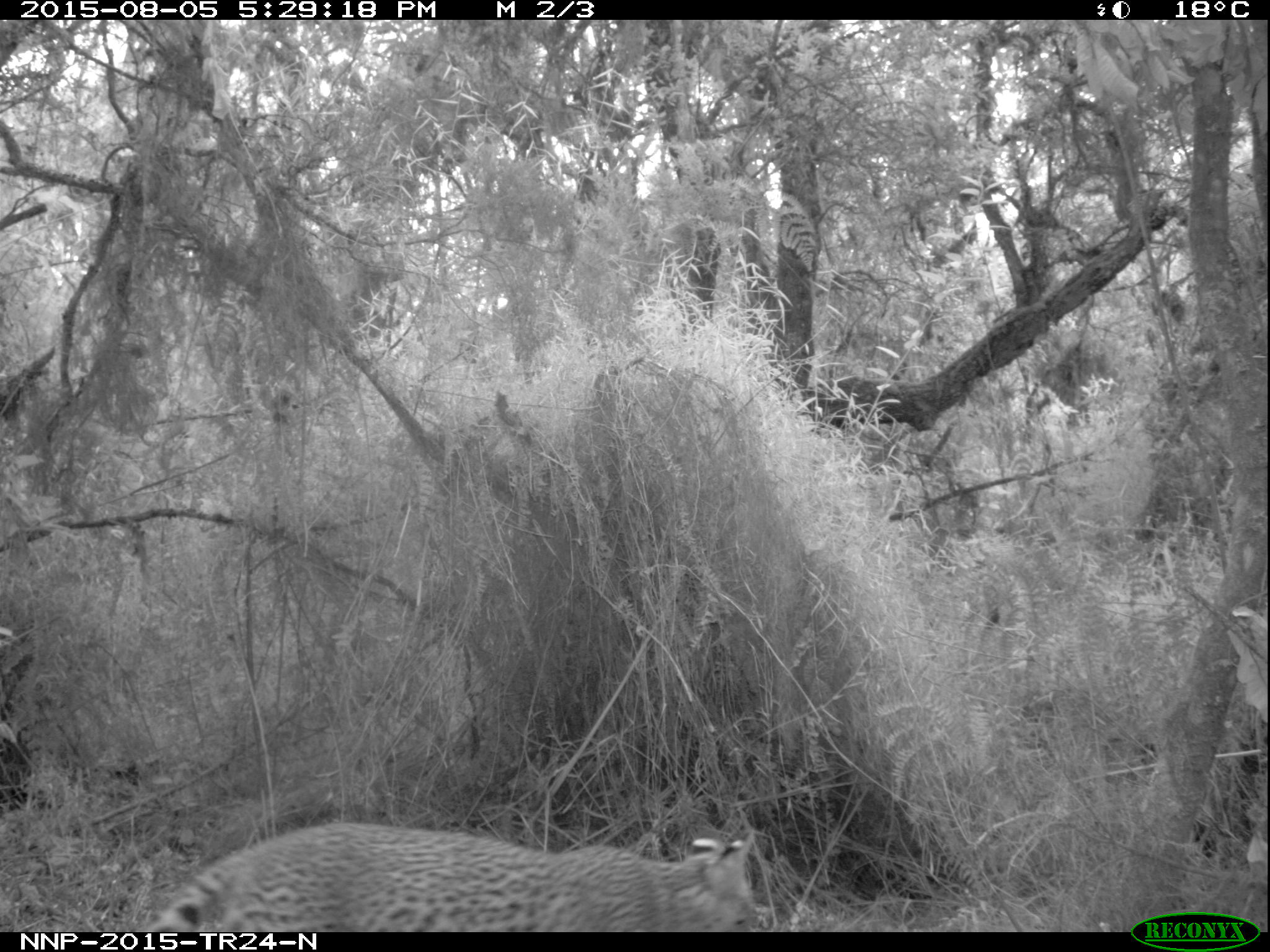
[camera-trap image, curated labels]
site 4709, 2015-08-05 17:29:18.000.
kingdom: Animalia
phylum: Chordata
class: Mammalia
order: Carnivora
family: Felidae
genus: Leptailurus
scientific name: Leptailurus serval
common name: serval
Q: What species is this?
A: Leptailurus serval (serval).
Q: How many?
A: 1.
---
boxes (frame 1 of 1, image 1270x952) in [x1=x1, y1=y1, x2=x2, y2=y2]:
leptailurus serval: [x1=147, y1=817, x2=790, y2=929]